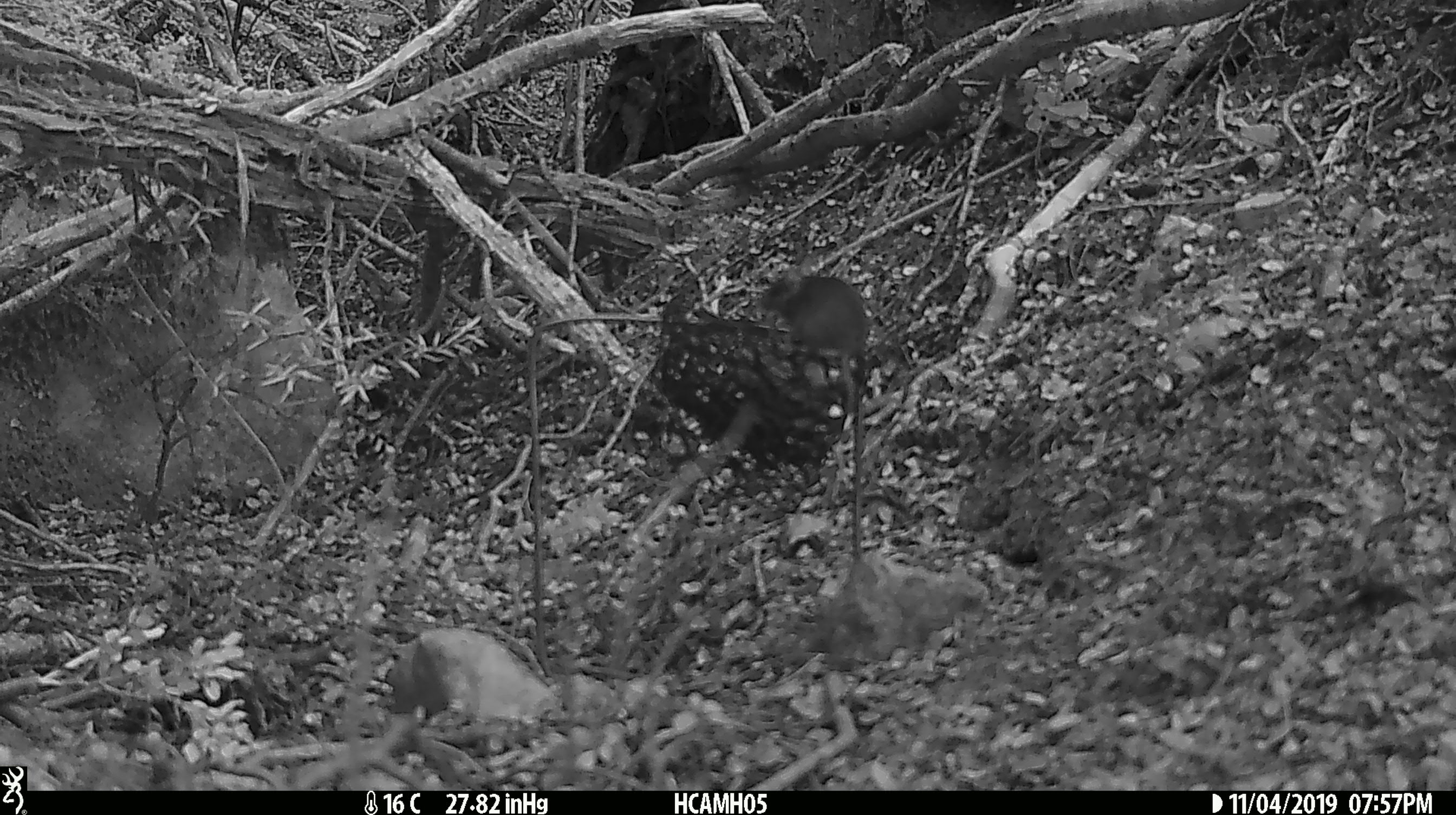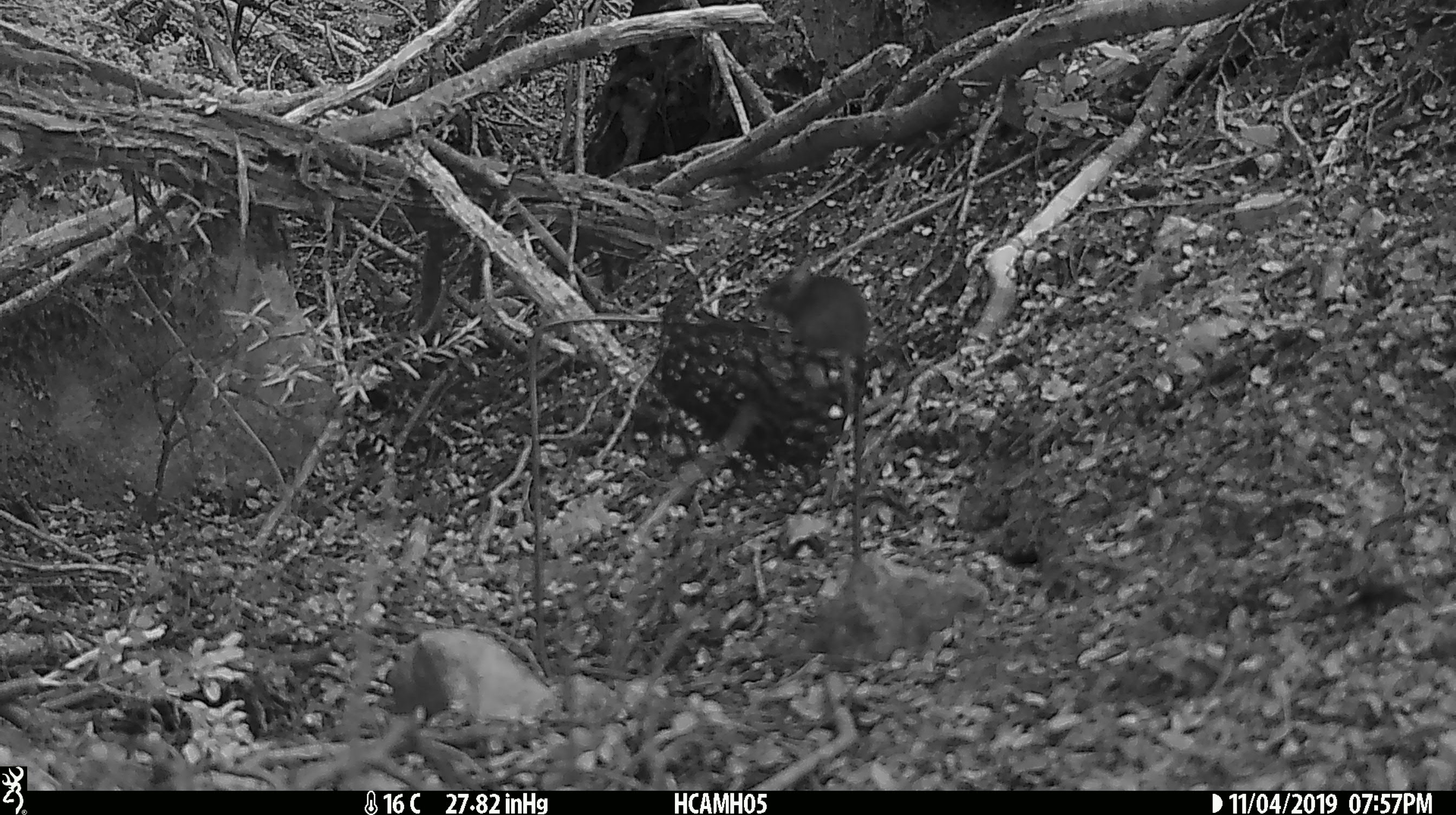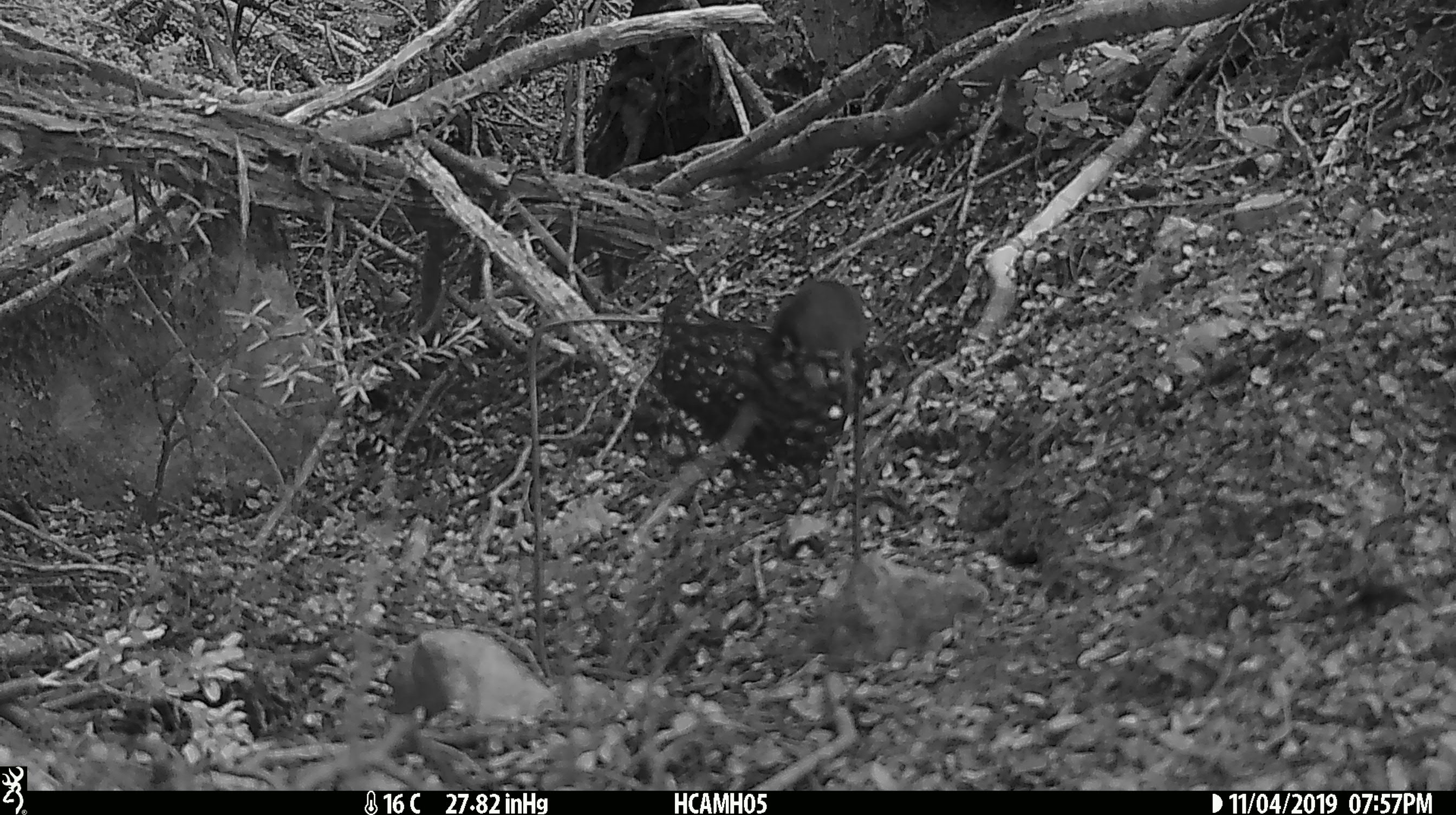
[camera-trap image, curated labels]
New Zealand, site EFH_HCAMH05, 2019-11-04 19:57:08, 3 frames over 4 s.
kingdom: Animalia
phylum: Chordata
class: Mammalia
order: Rodentia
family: Muridae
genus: Mus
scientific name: Mus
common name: mouse